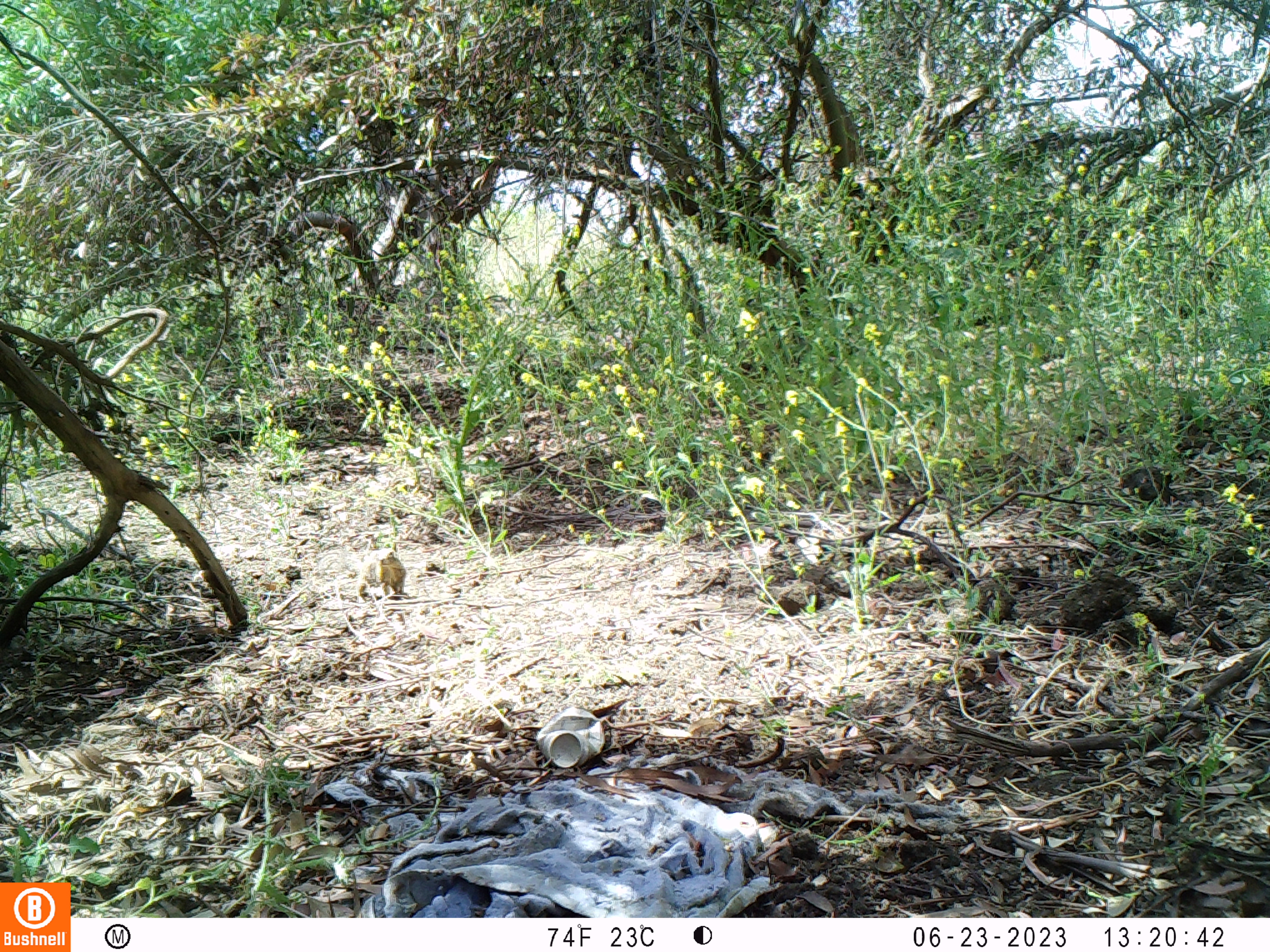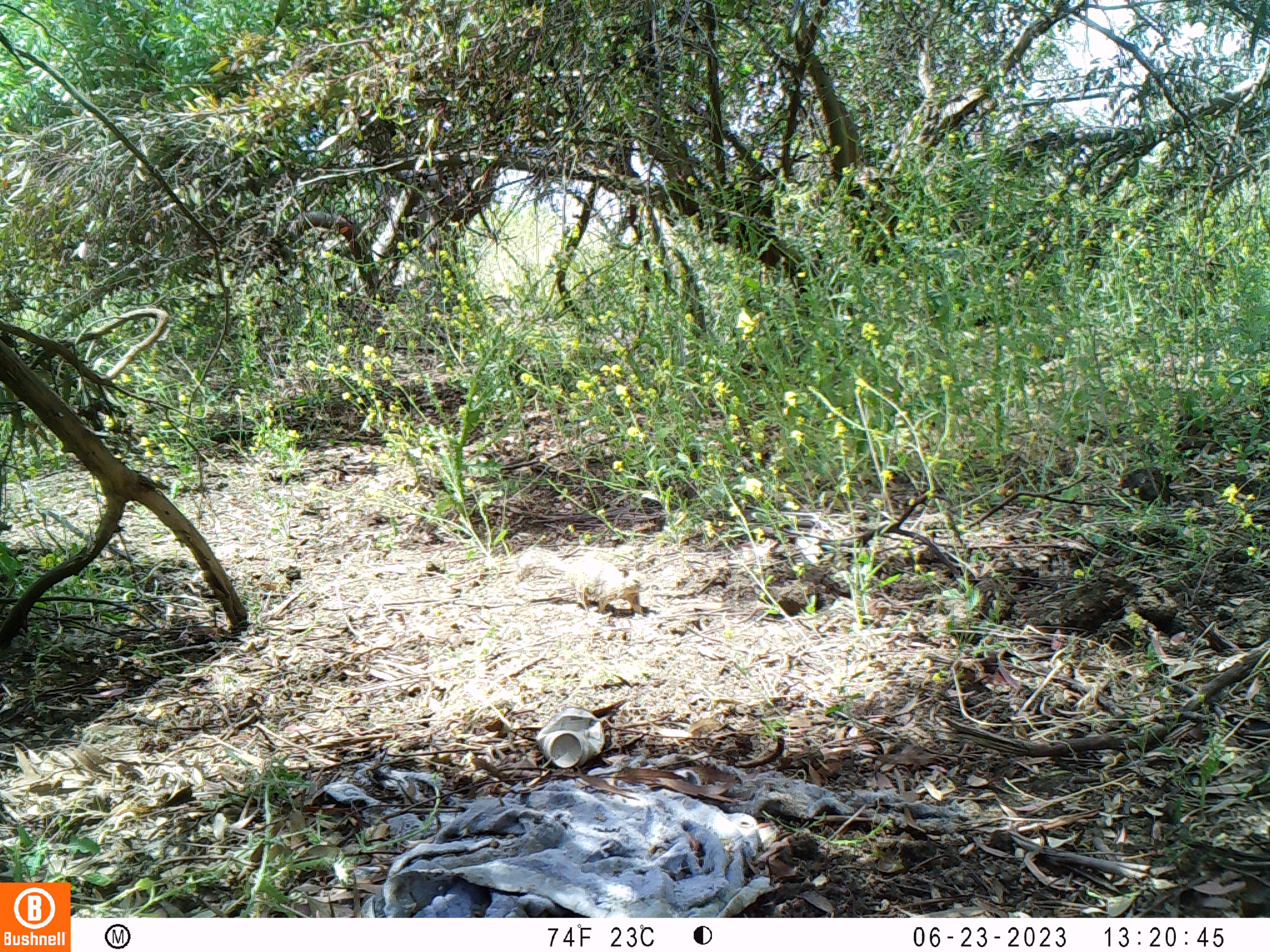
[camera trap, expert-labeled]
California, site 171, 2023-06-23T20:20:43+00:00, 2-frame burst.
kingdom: Animalia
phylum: Chordata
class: Mammalia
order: Rodentia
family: Sciuridae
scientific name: Sciuridae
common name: squirrel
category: unknown squirrel